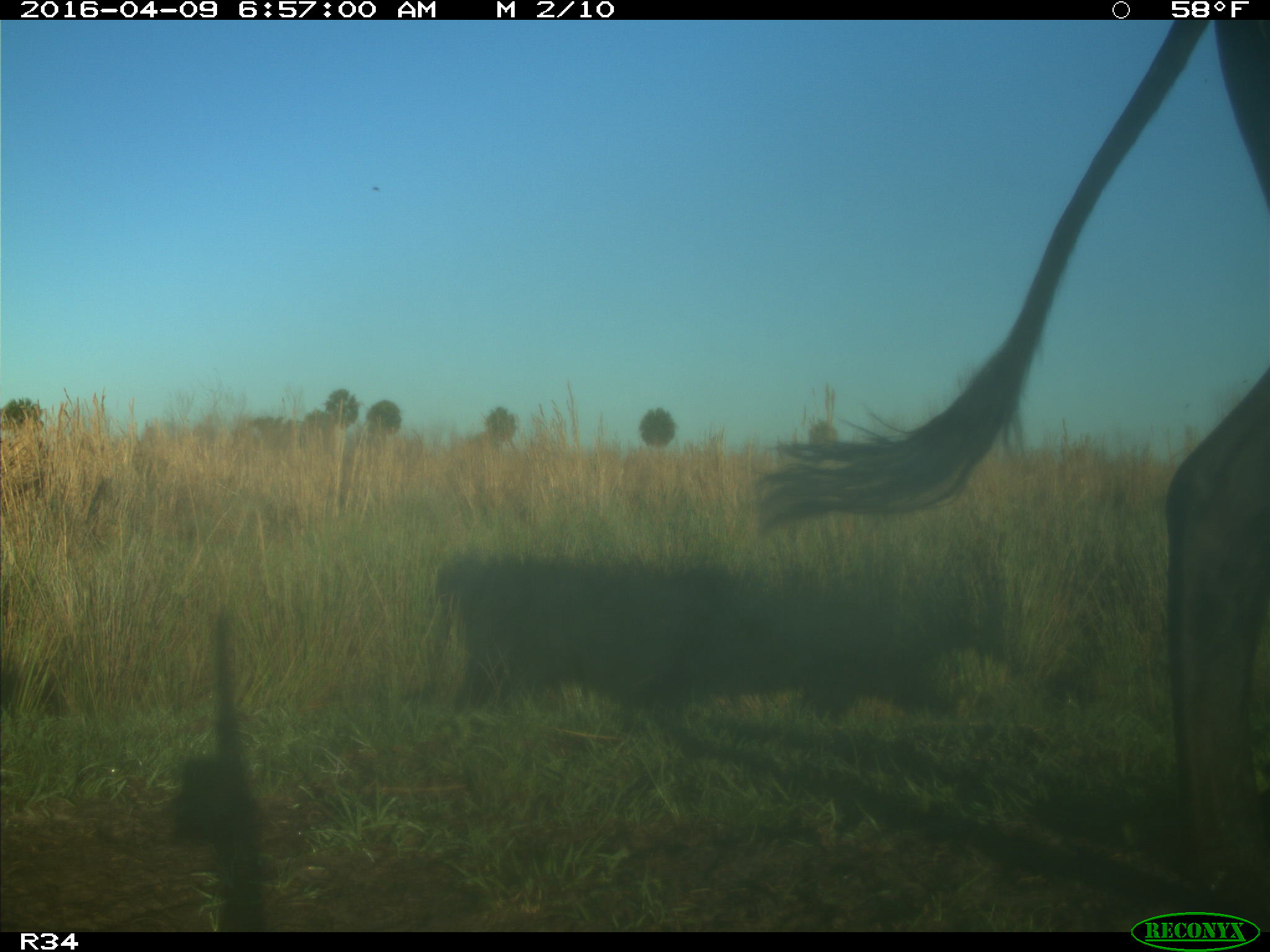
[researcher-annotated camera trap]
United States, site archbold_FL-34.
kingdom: Animalia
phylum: Chordata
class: Mammalia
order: Artiodactyla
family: Bovidae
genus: Bos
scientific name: Bos taurus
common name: domestic cow